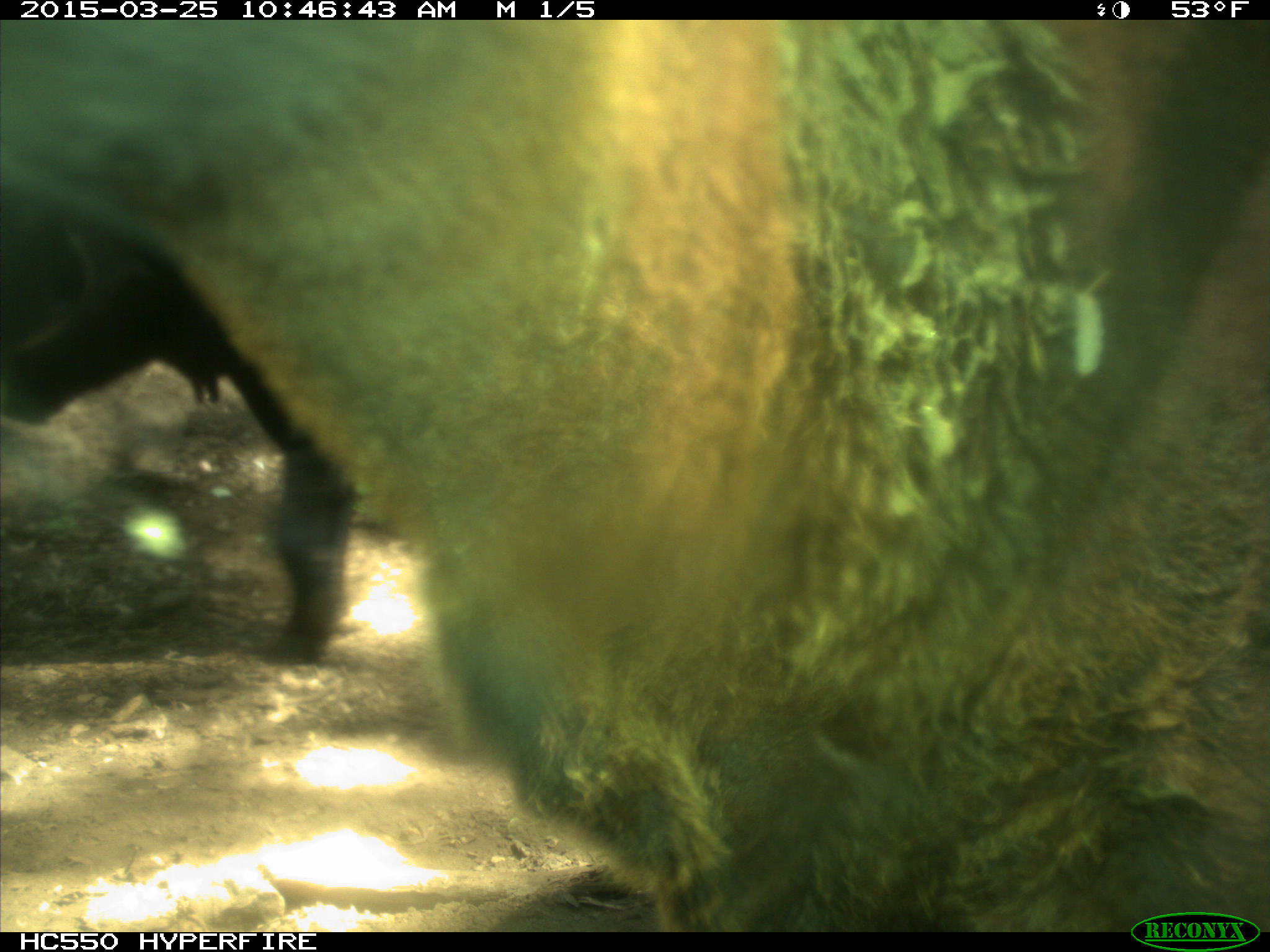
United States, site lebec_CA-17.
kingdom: Animalia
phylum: Chordata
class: Mammalia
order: Artiodactyla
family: Bovidae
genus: Bos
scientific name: Bos taurus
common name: domestic cow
Bos taurus (domestic cow).